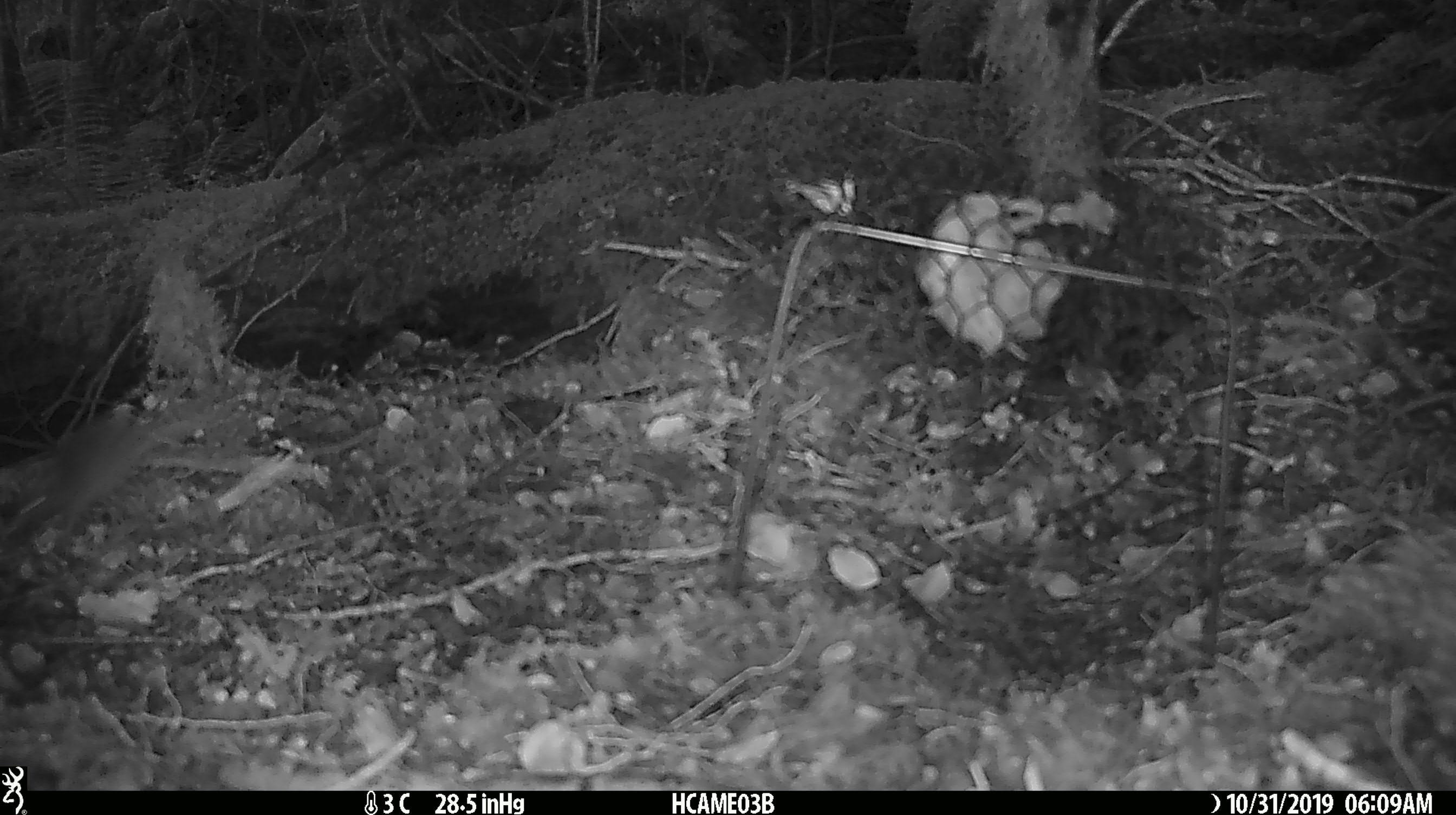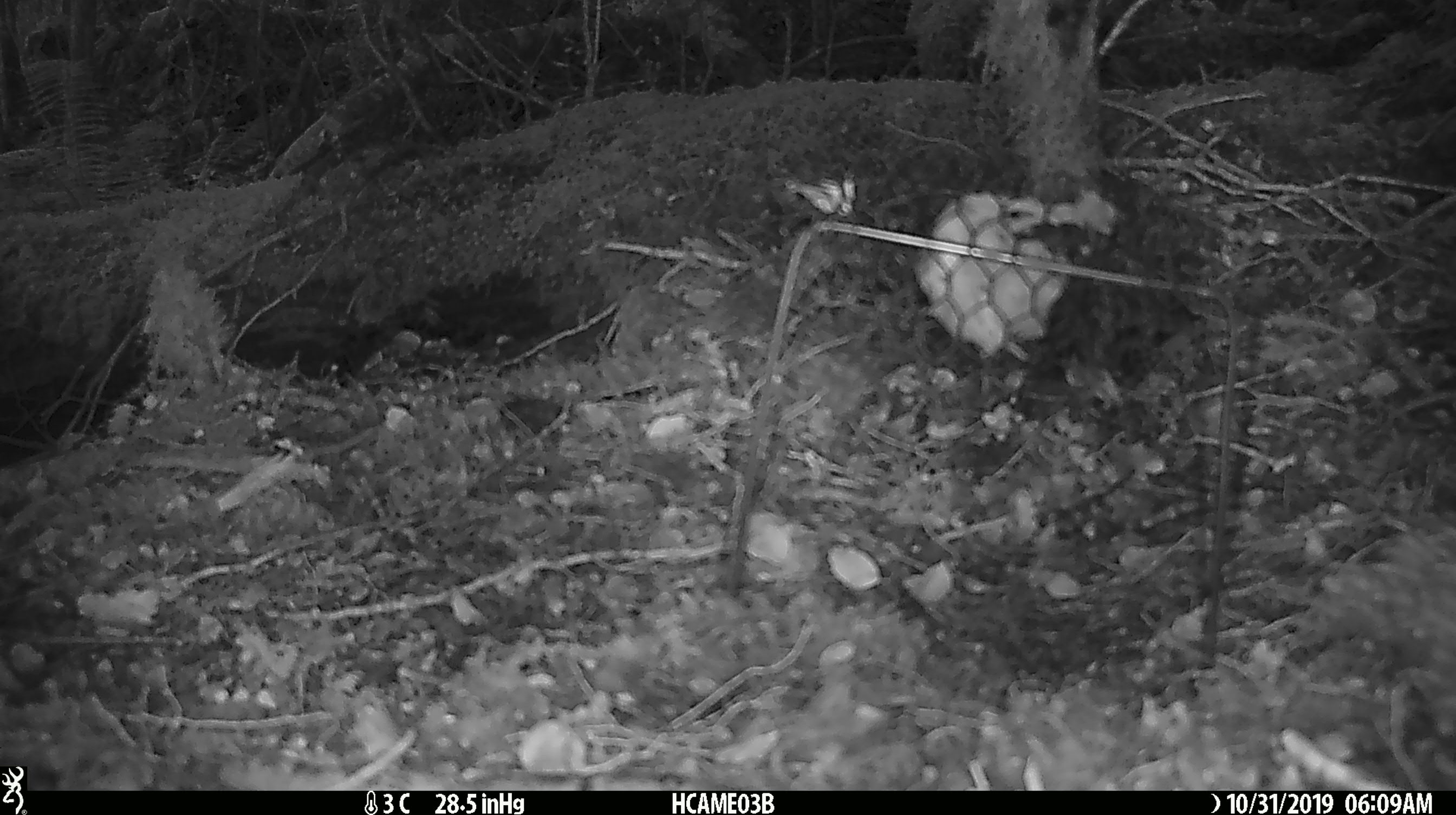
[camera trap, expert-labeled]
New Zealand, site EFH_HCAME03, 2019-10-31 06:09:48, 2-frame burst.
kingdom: Animalia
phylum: Chordata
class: Mammalia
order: Rodentia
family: Muridae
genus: Mus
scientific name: Mus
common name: mouse